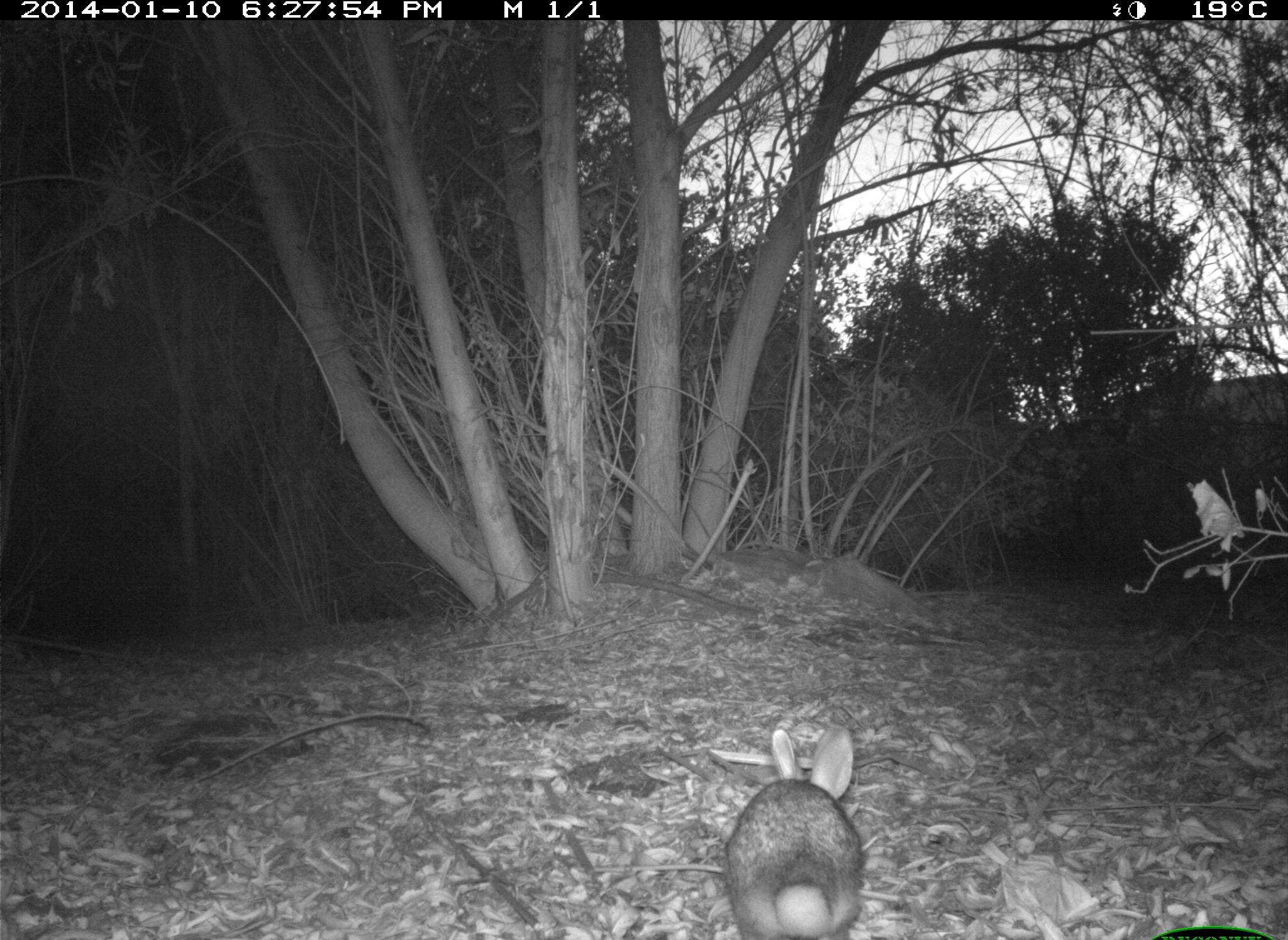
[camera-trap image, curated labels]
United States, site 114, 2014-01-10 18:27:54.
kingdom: Animalia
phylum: Chordata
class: Mammalia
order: Lagomorpha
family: Leporidae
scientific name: Leporidae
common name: rabbits and hares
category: rabbit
Rabbit (rabbits and hares) (Leporidae).